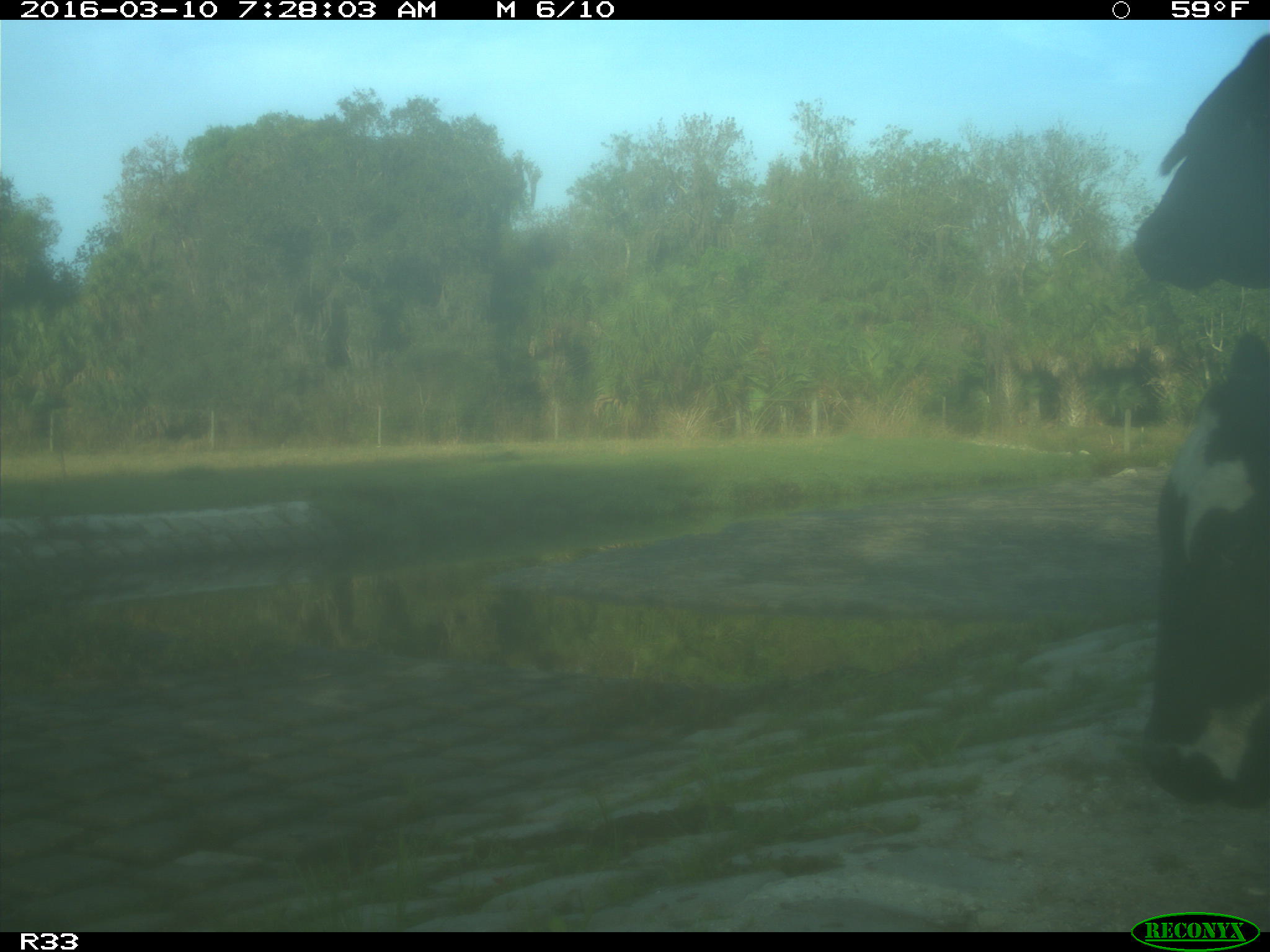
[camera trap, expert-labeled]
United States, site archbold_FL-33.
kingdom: Animalia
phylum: Chordata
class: Mammalia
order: Artiodactyla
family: Bovidae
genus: Bos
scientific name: Bos taurus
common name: domestic cow